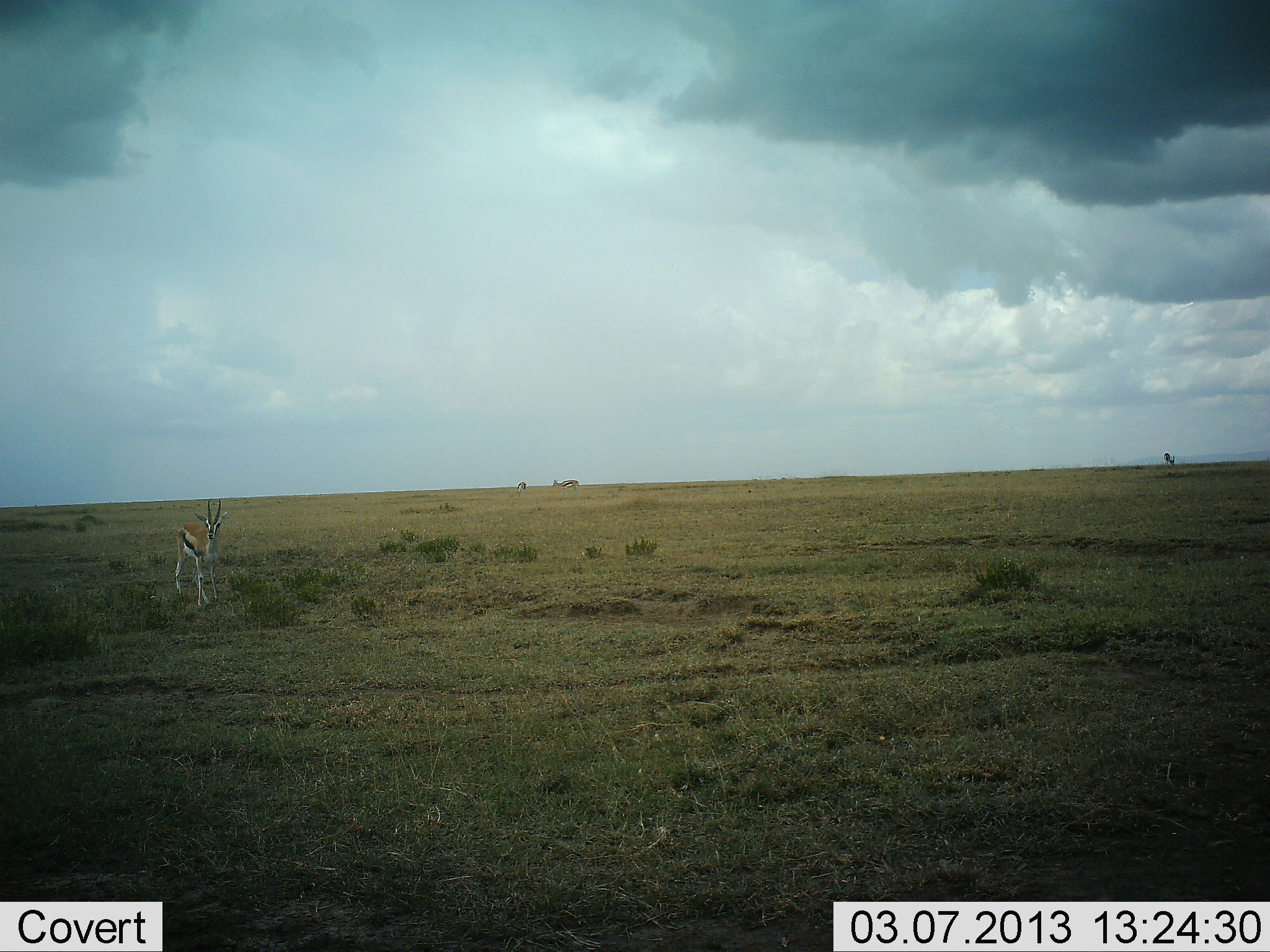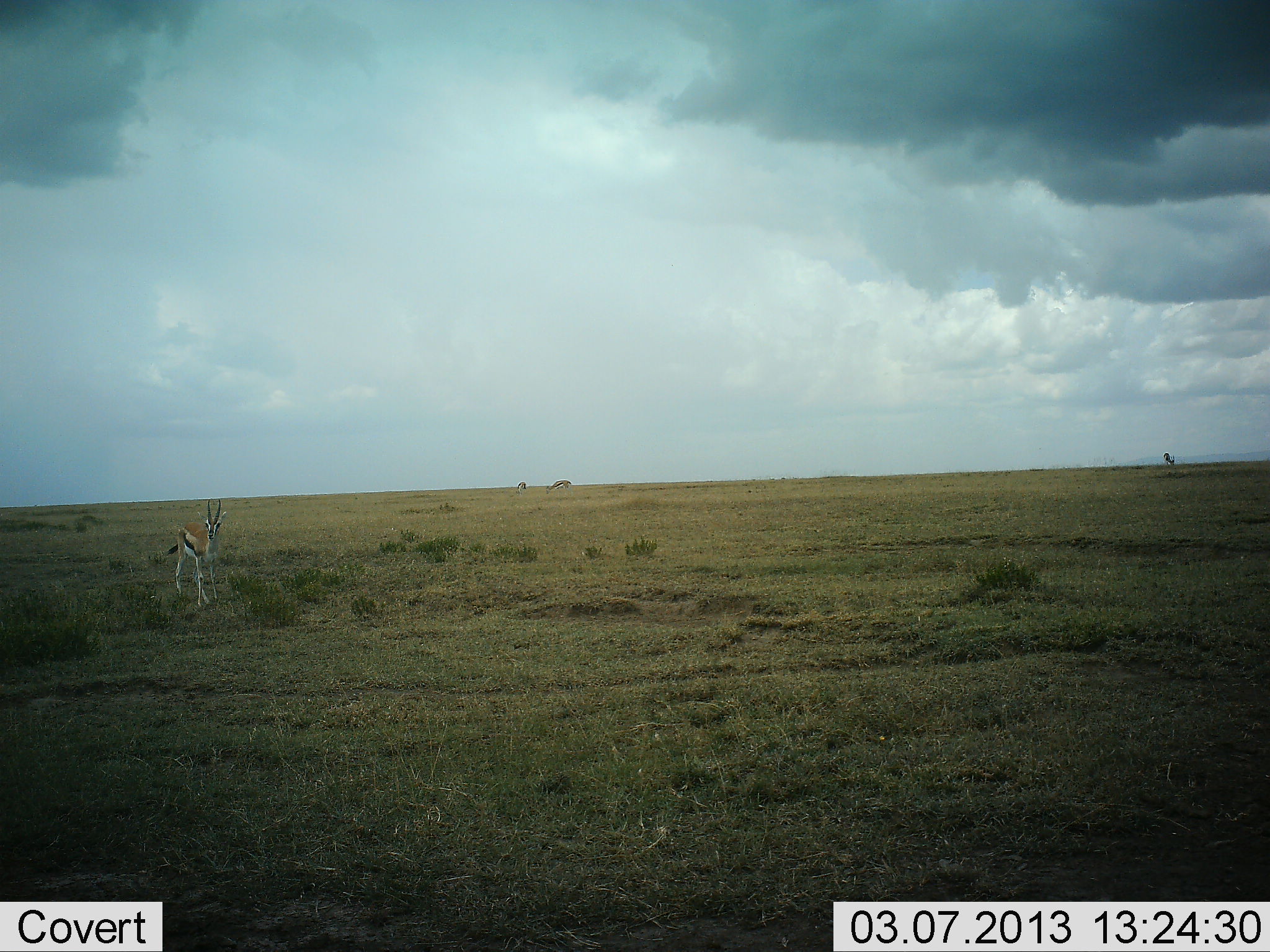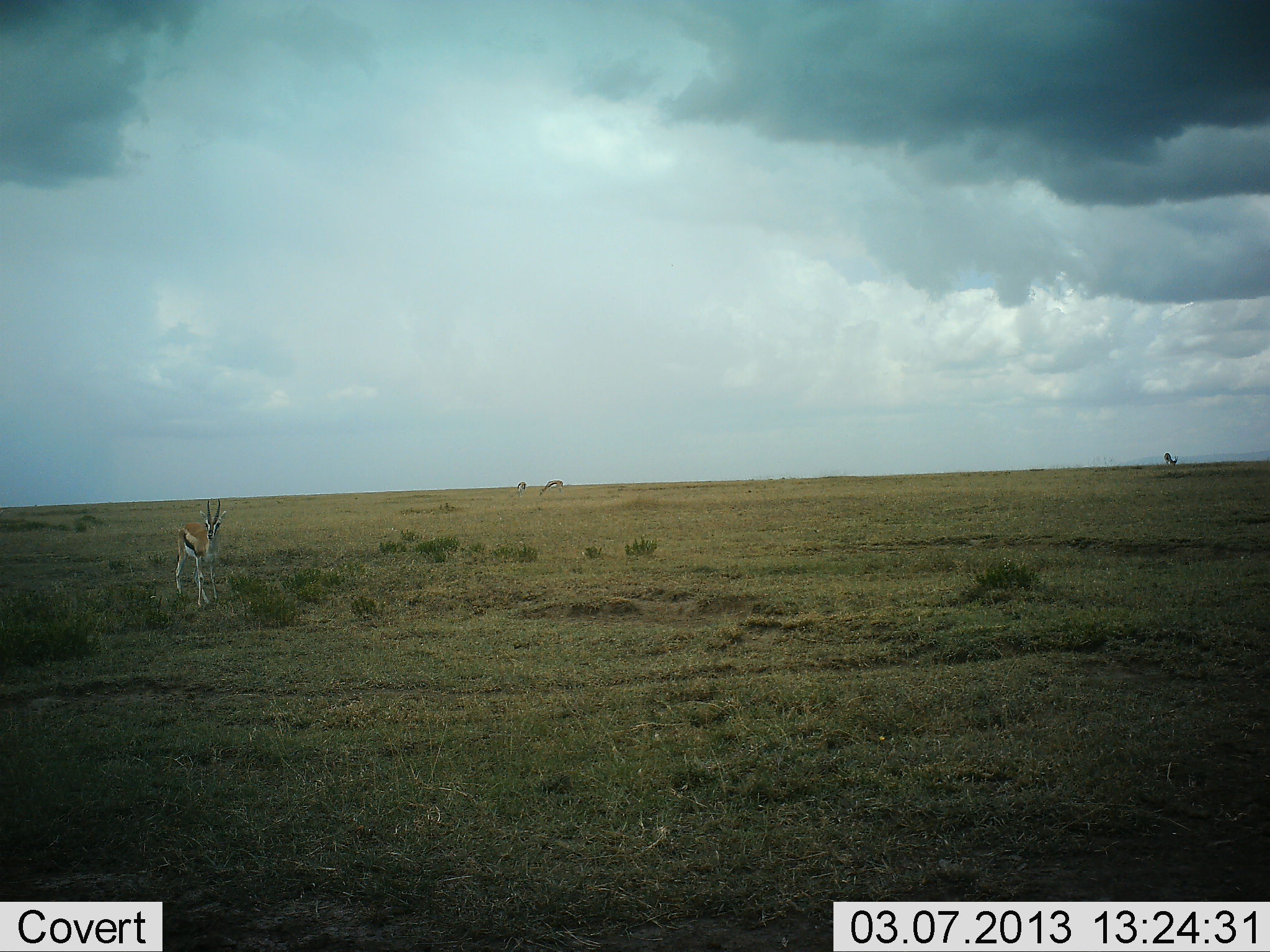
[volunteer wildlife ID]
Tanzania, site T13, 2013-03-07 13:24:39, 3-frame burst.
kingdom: Animalia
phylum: Chordata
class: Mammalia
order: Artiodactyla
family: Bovidae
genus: Eudorcas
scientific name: Eudorcas thomsonii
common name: thomson's gazelle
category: gazellethomsons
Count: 1.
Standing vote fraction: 96%.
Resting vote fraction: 0%.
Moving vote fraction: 9%.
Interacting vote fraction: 0%.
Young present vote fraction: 0%.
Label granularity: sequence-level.